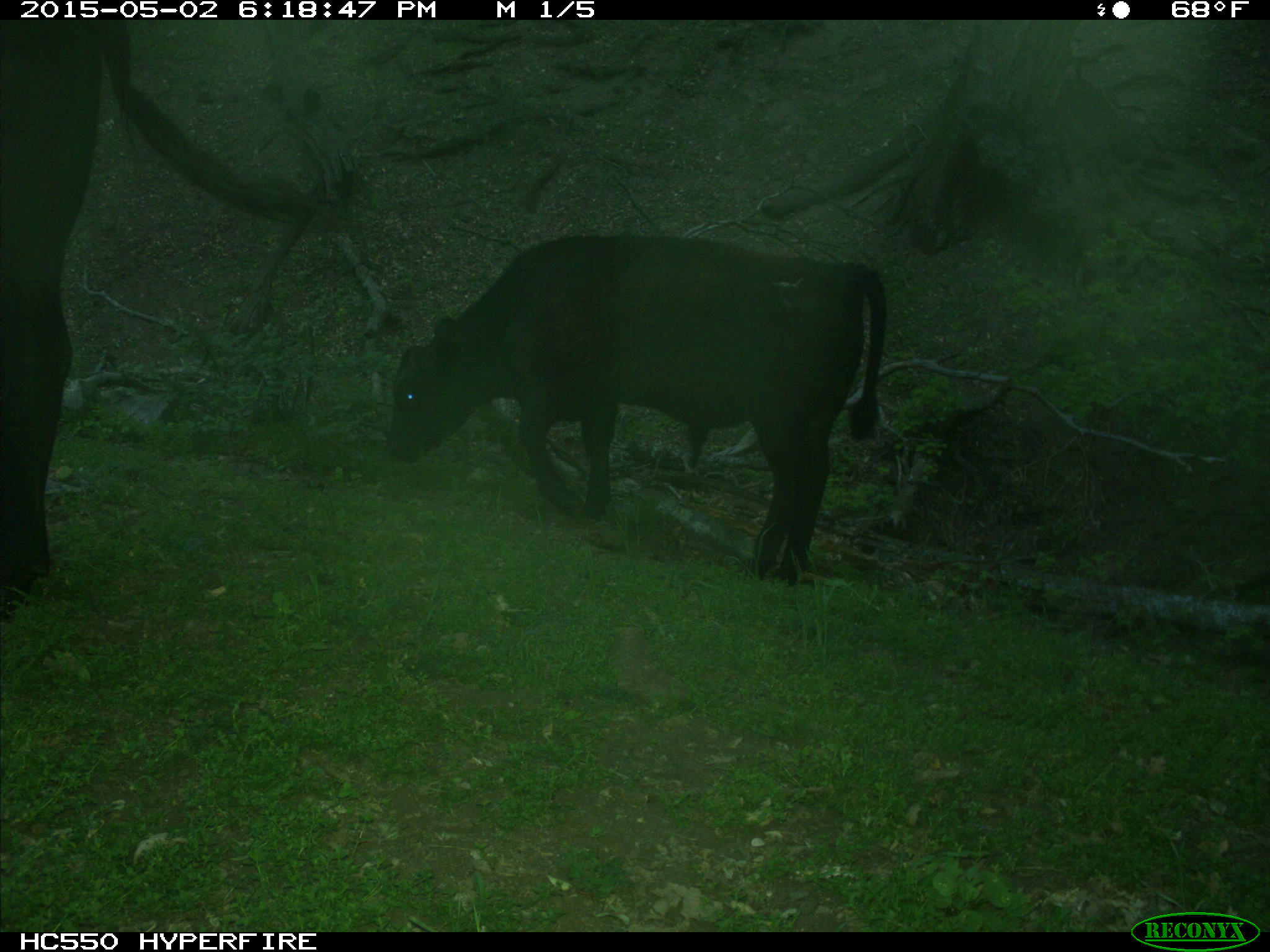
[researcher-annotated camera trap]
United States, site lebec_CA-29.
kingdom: Animalia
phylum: Chordata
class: Mammalia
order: Artiodactyla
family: Bovidae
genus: Bos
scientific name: Bos taurus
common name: domestic cow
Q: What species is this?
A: Bos taurus (domestic cow).